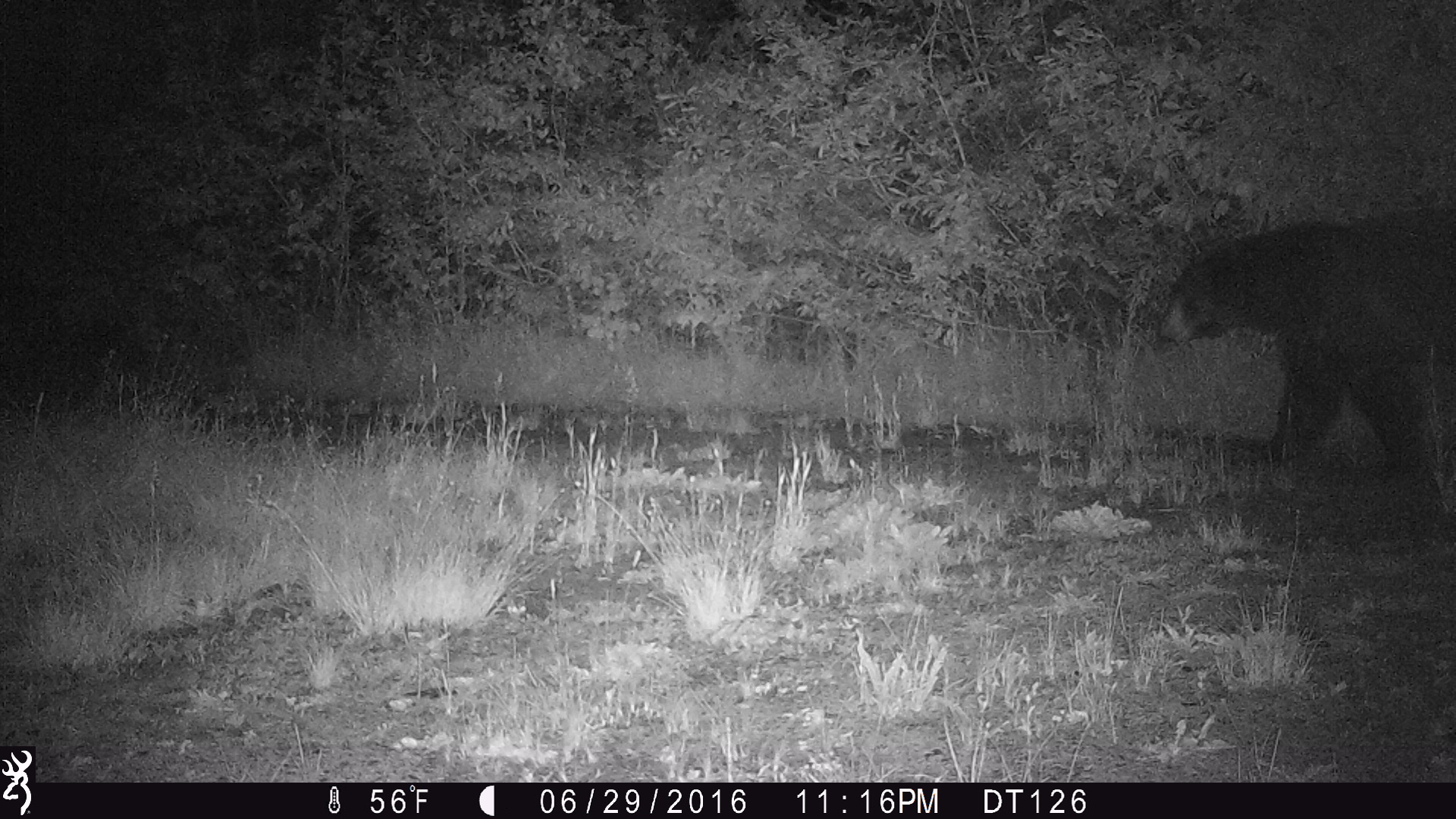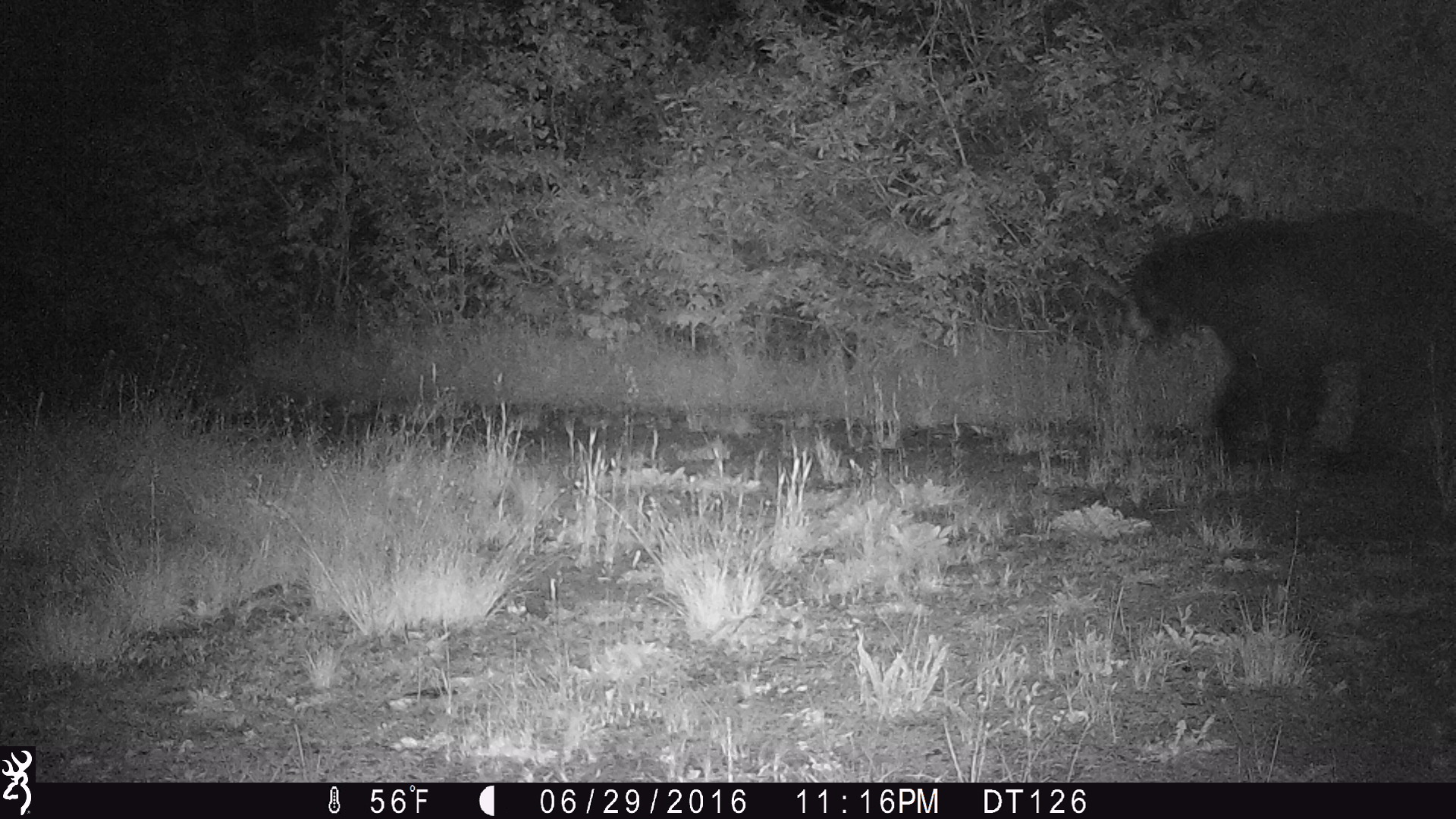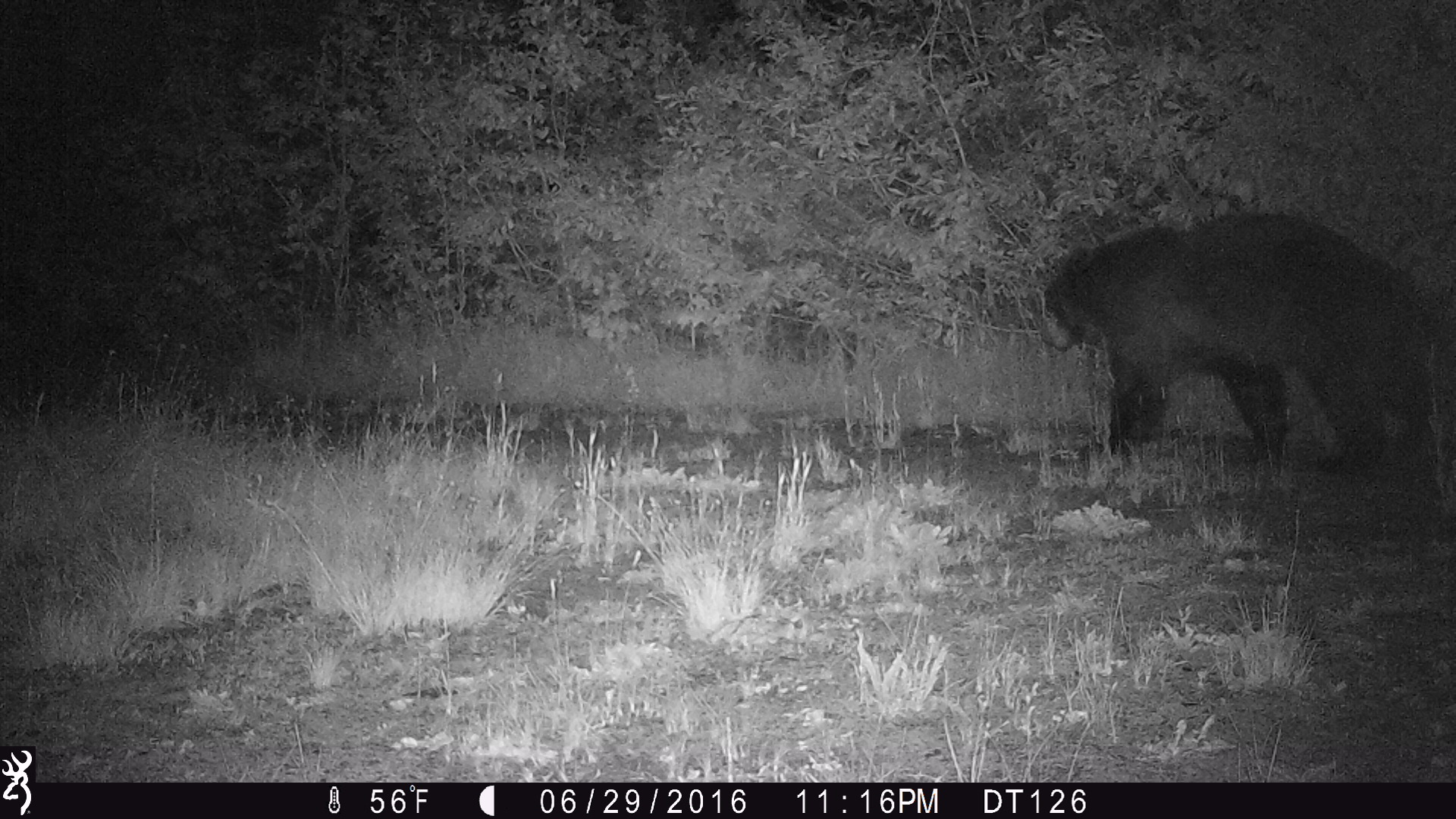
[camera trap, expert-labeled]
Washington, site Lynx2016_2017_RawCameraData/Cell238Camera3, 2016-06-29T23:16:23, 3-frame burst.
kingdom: Animalia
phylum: Chordata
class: Mammalia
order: Carnivora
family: Ursidae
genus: Ursus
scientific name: Ursus americanus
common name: american black bear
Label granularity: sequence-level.